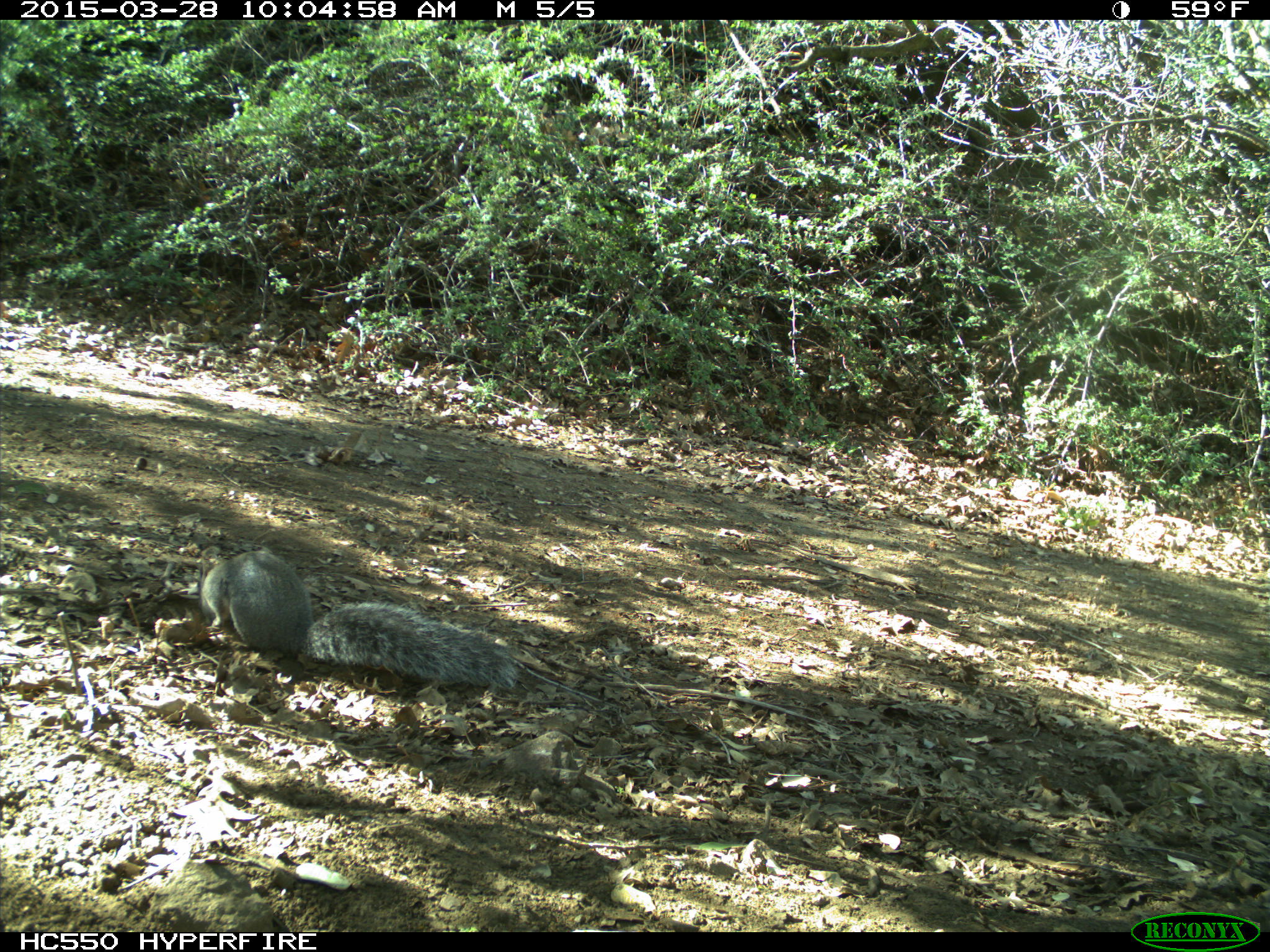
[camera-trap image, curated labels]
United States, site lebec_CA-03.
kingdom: Animalia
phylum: Chordata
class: Mammalia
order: Rodentia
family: Sciuridae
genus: Sciurus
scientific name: Sciurus carolinensis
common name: eastern gray squirrel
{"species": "Sciurus carolinensis (eastern gray squirrel)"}